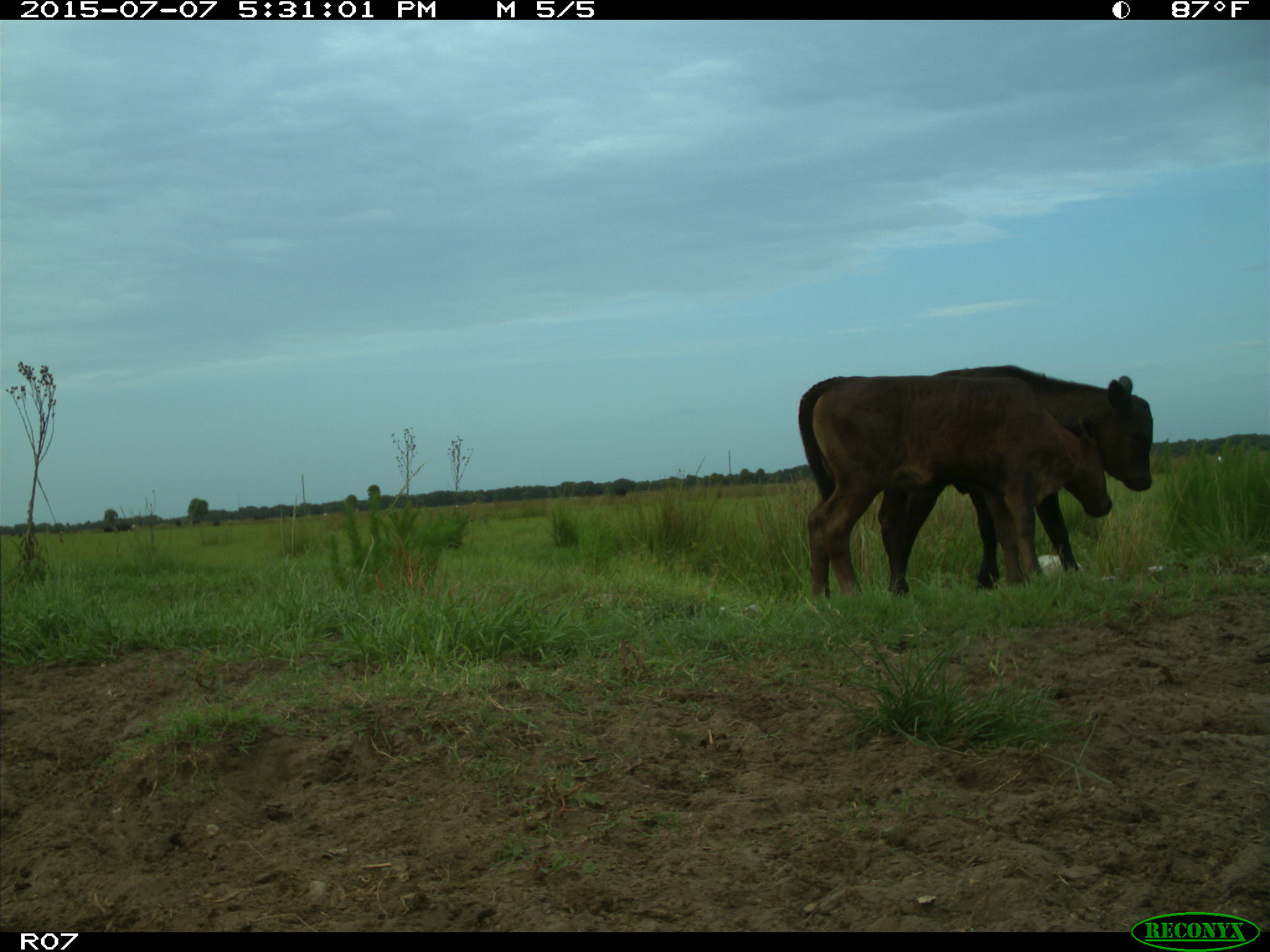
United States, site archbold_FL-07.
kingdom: Animalia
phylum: Chordata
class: Mammalia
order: Artiodactyla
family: Bovidae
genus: Bos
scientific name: Bos taurus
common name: domestic cow